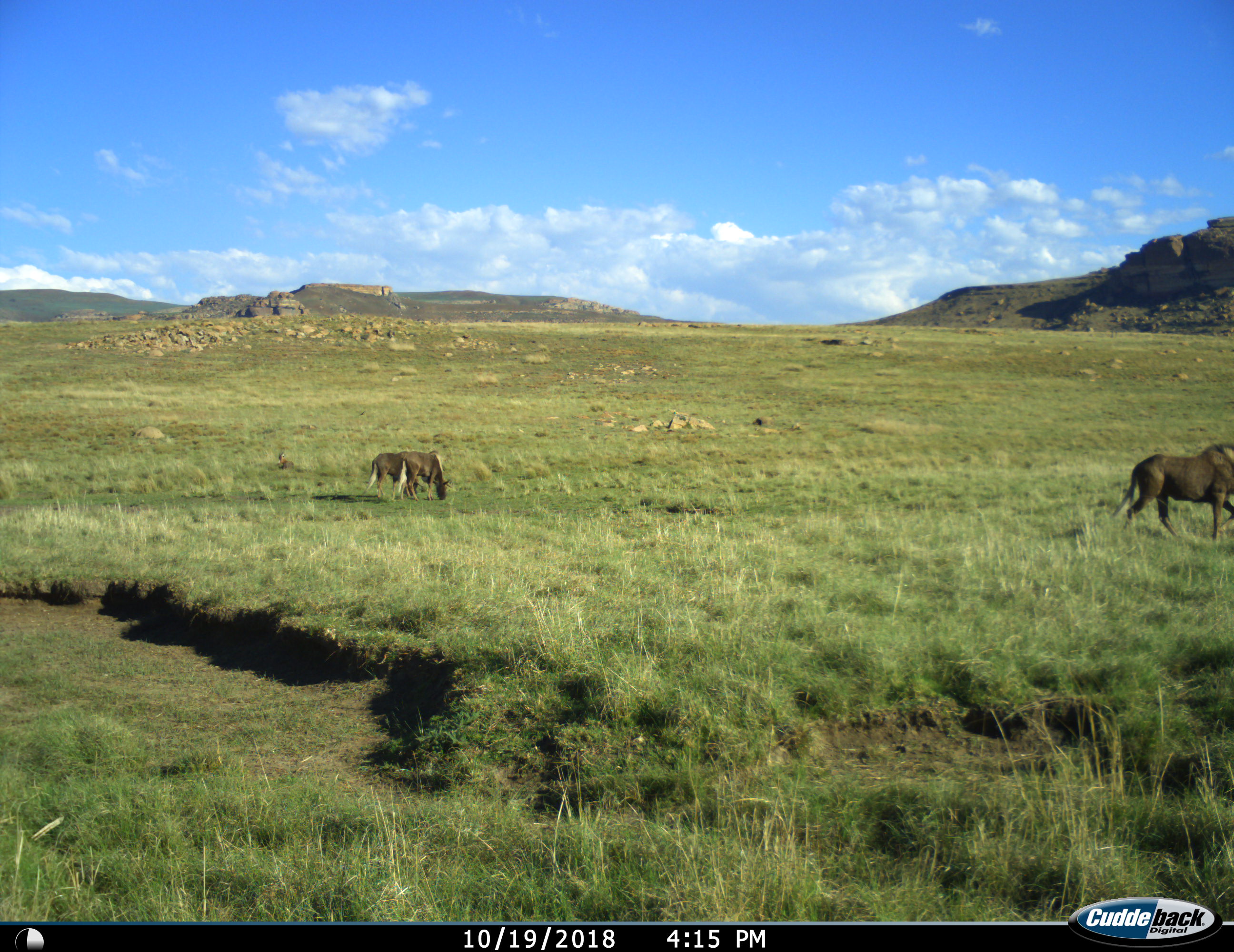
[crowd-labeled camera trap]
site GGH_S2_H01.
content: unidentified animal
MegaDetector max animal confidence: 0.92